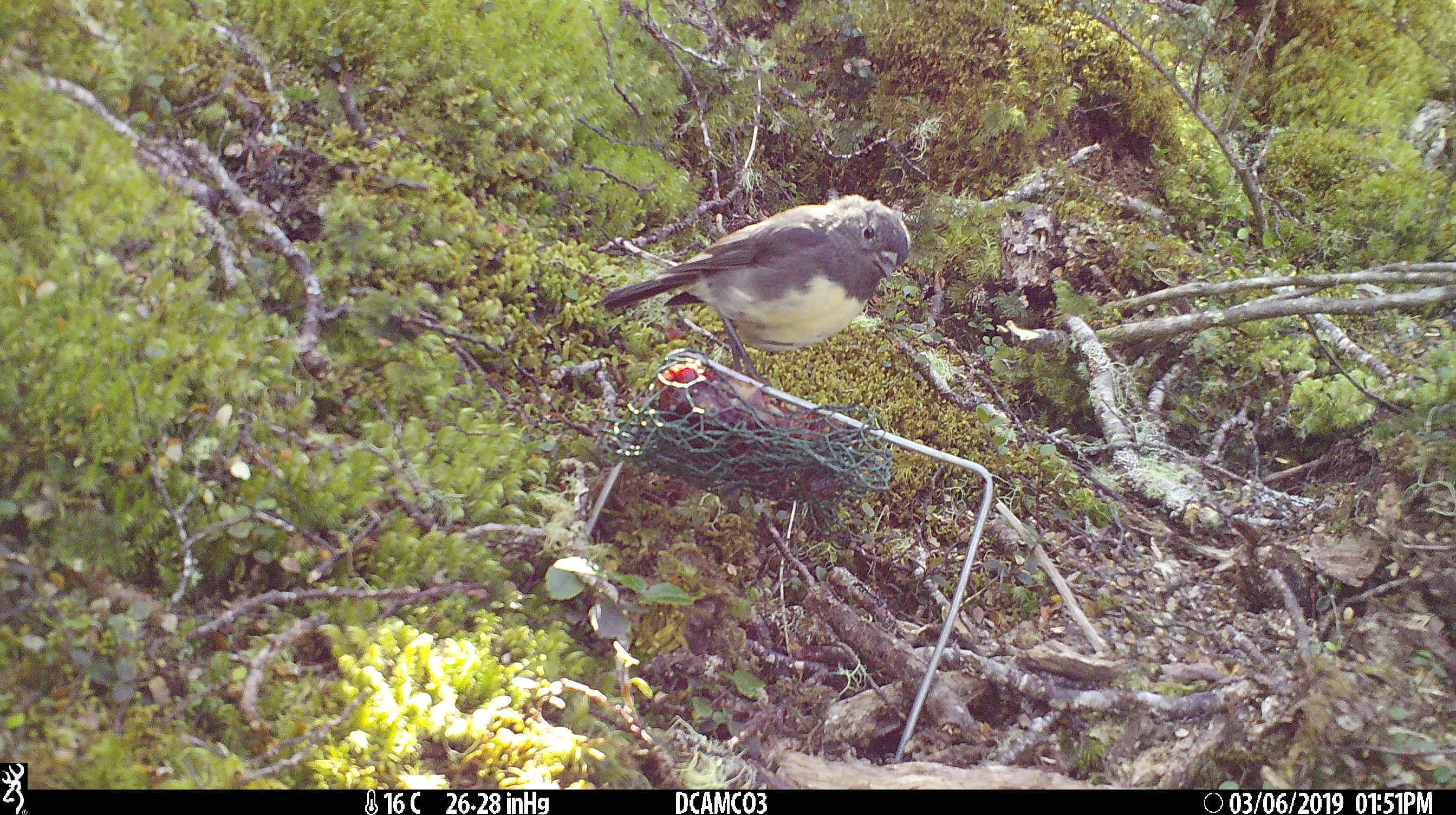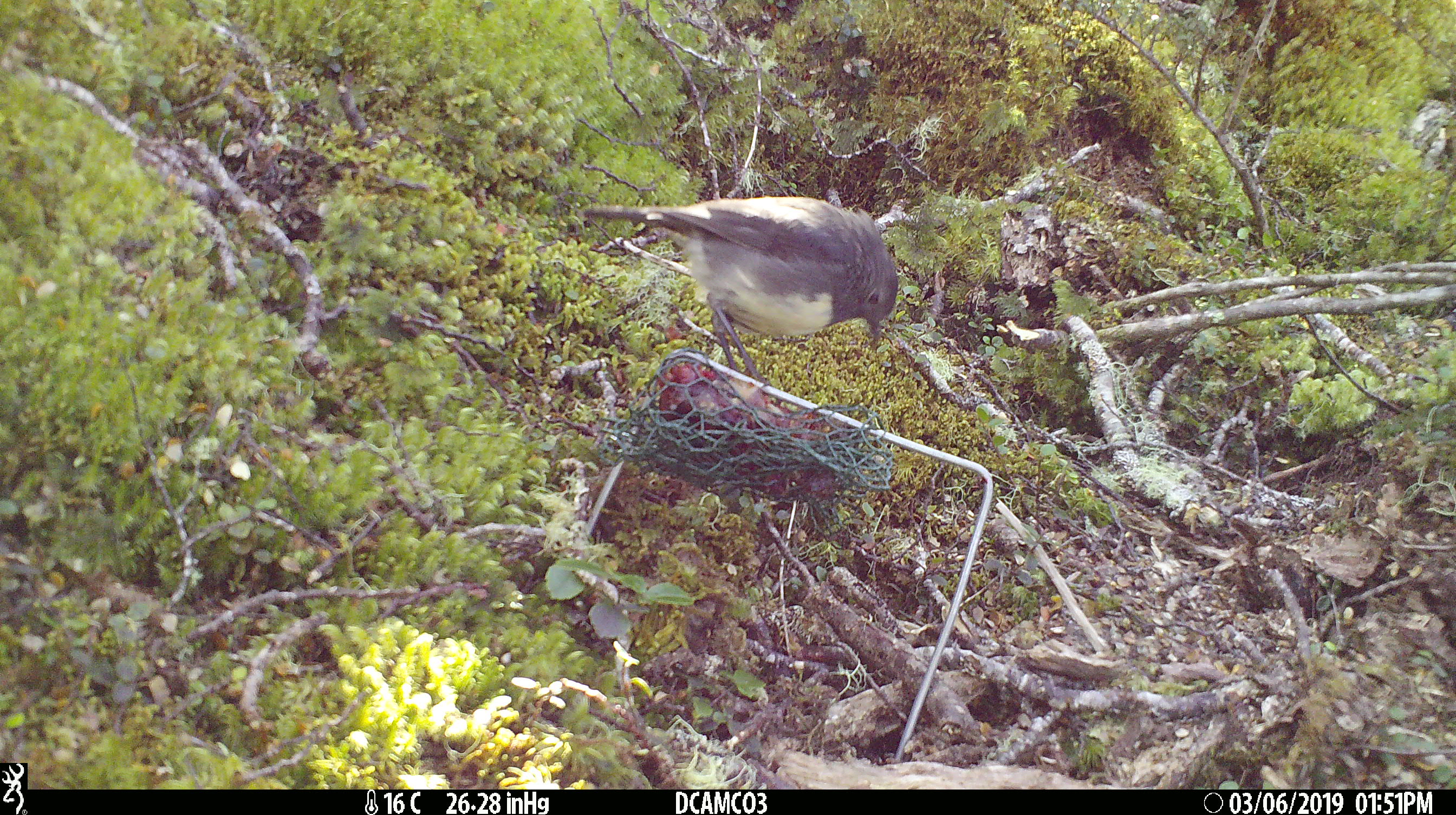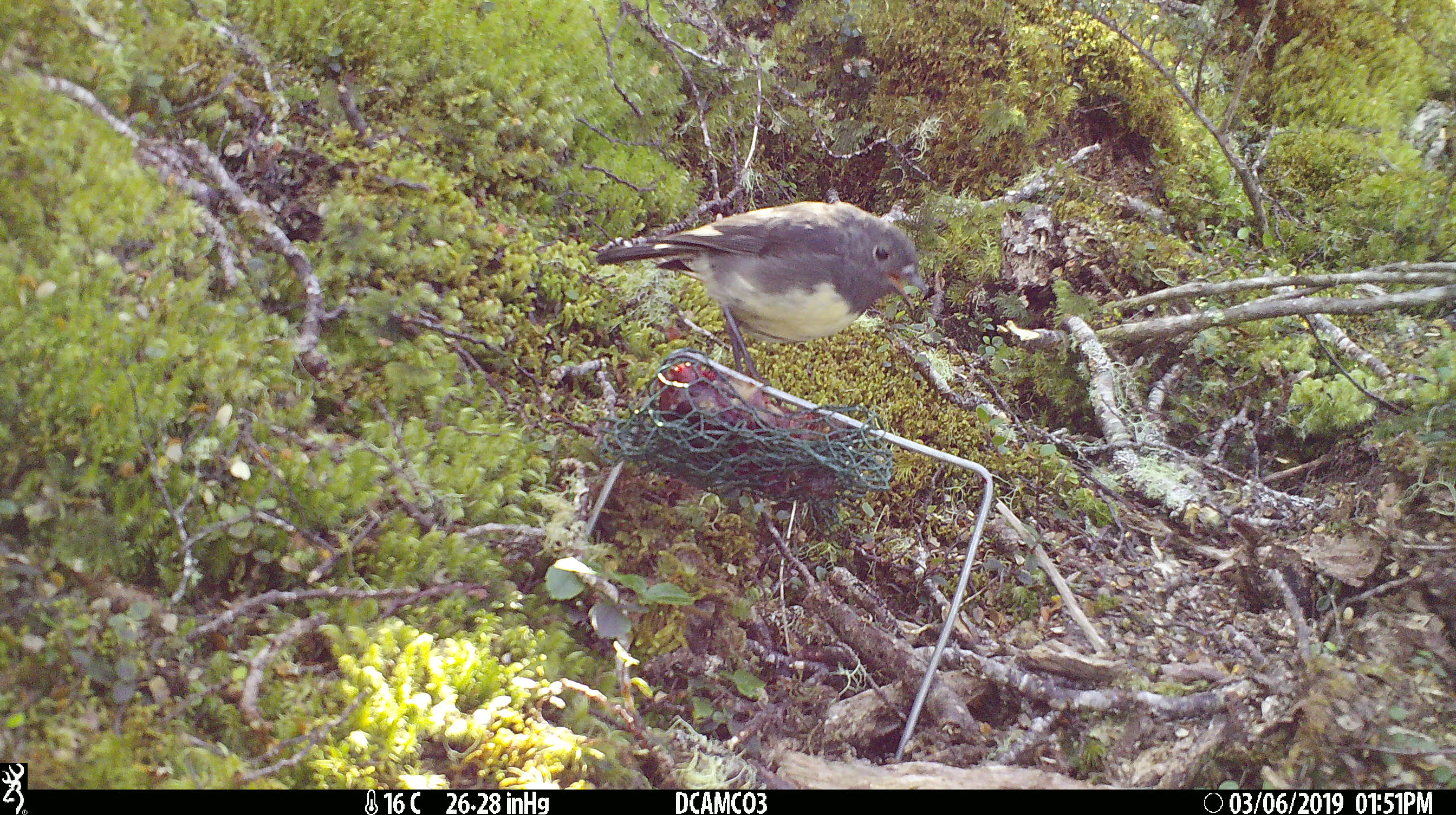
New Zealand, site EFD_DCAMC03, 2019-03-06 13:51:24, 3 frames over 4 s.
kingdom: Animalia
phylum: Chordata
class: Aves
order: Passeriformes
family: Petroicidae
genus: Petroica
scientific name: Petroica australis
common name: new zealand robin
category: robin